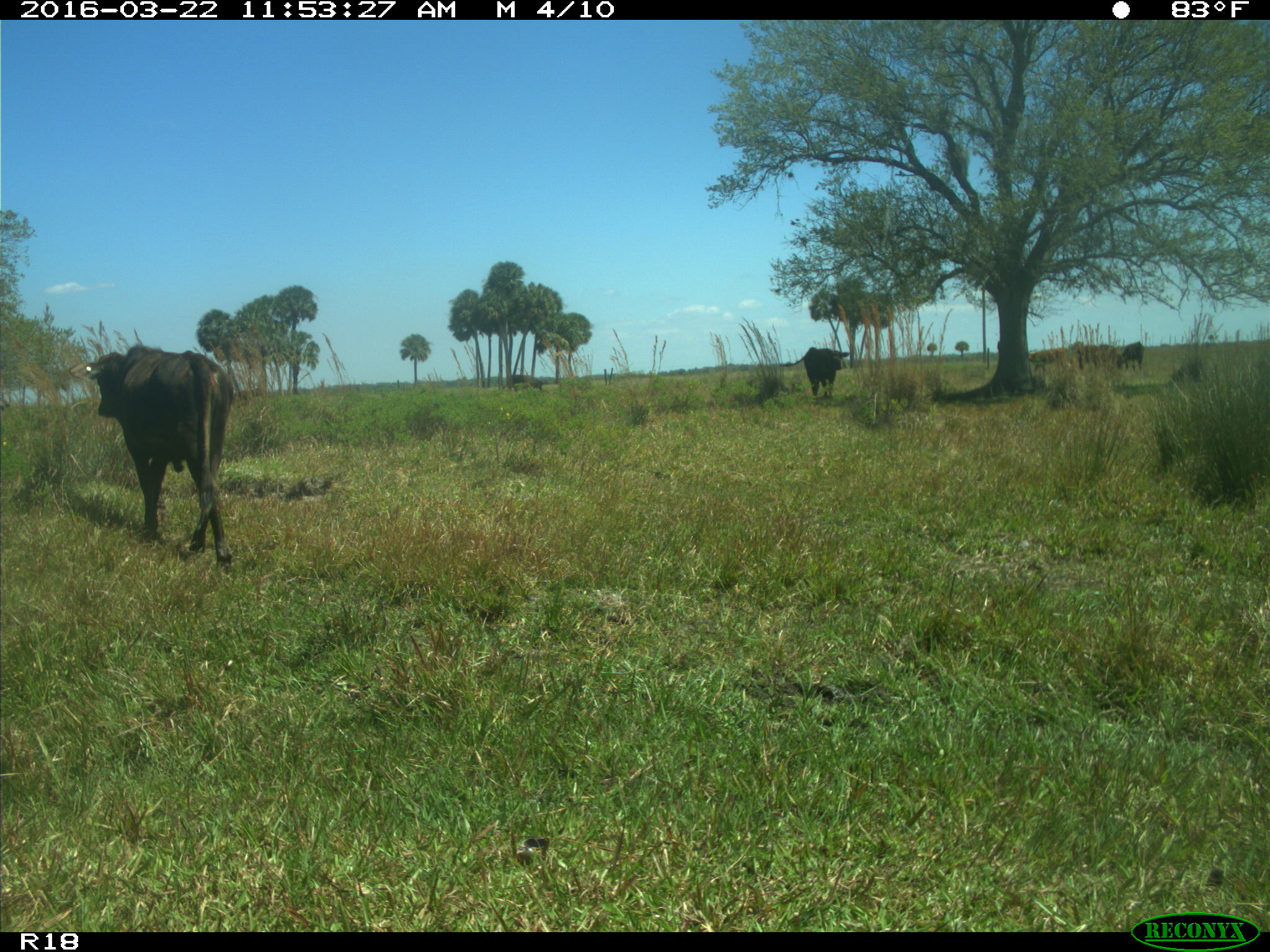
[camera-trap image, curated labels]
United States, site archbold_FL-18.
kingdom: Animalia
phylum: Chordata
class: Mammalia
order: Artiodactyla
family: Bovidae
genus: Bos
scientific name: Bos taurus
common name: domestic cow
Bos taurus (domestic cow).